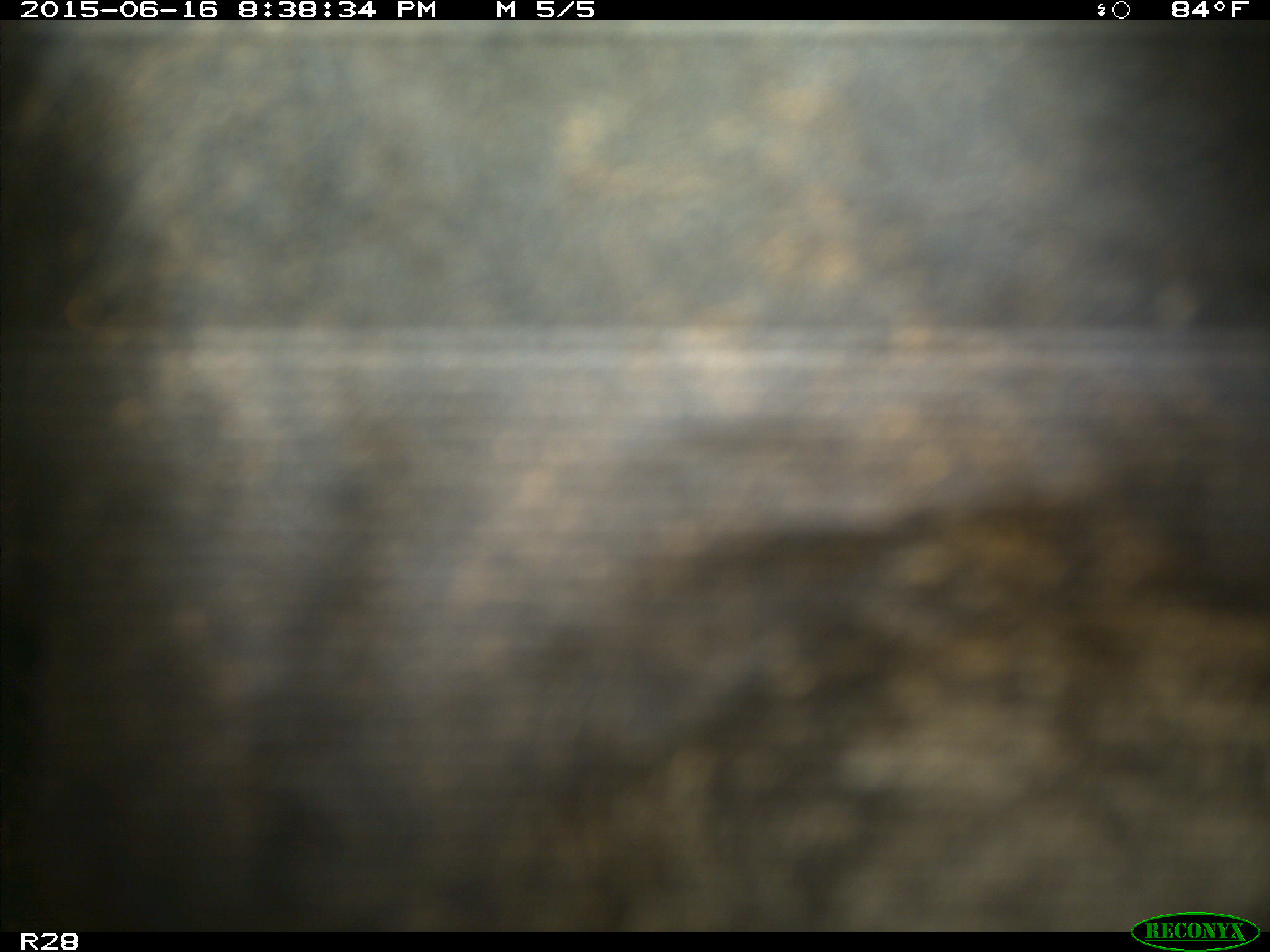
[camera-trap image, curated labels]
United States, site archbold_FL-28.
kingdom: Animalia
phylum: Chordata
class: Mammalia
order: Artiodactyla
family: Bovidae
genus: Bos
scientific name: Bos taurus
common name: domestic cow